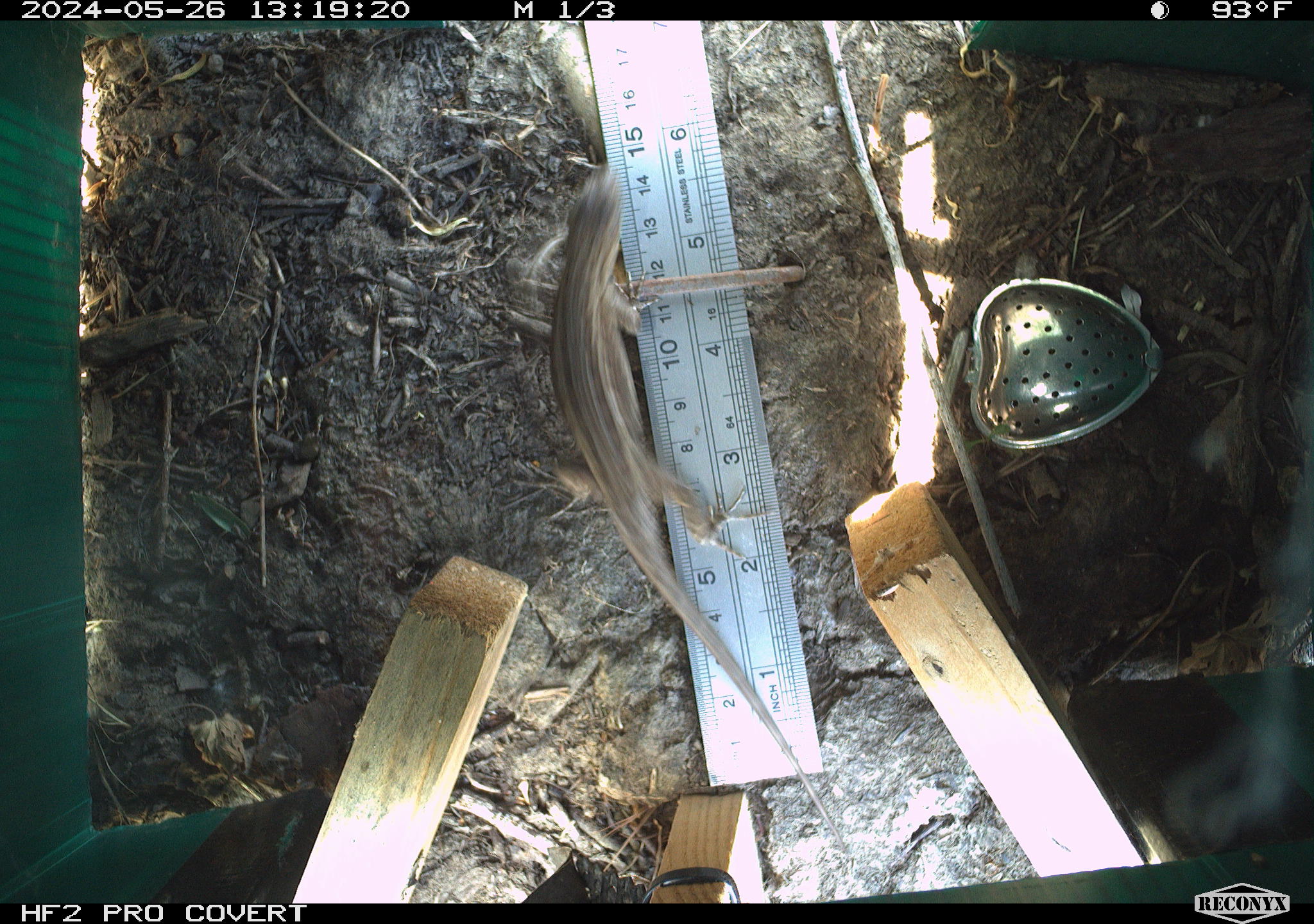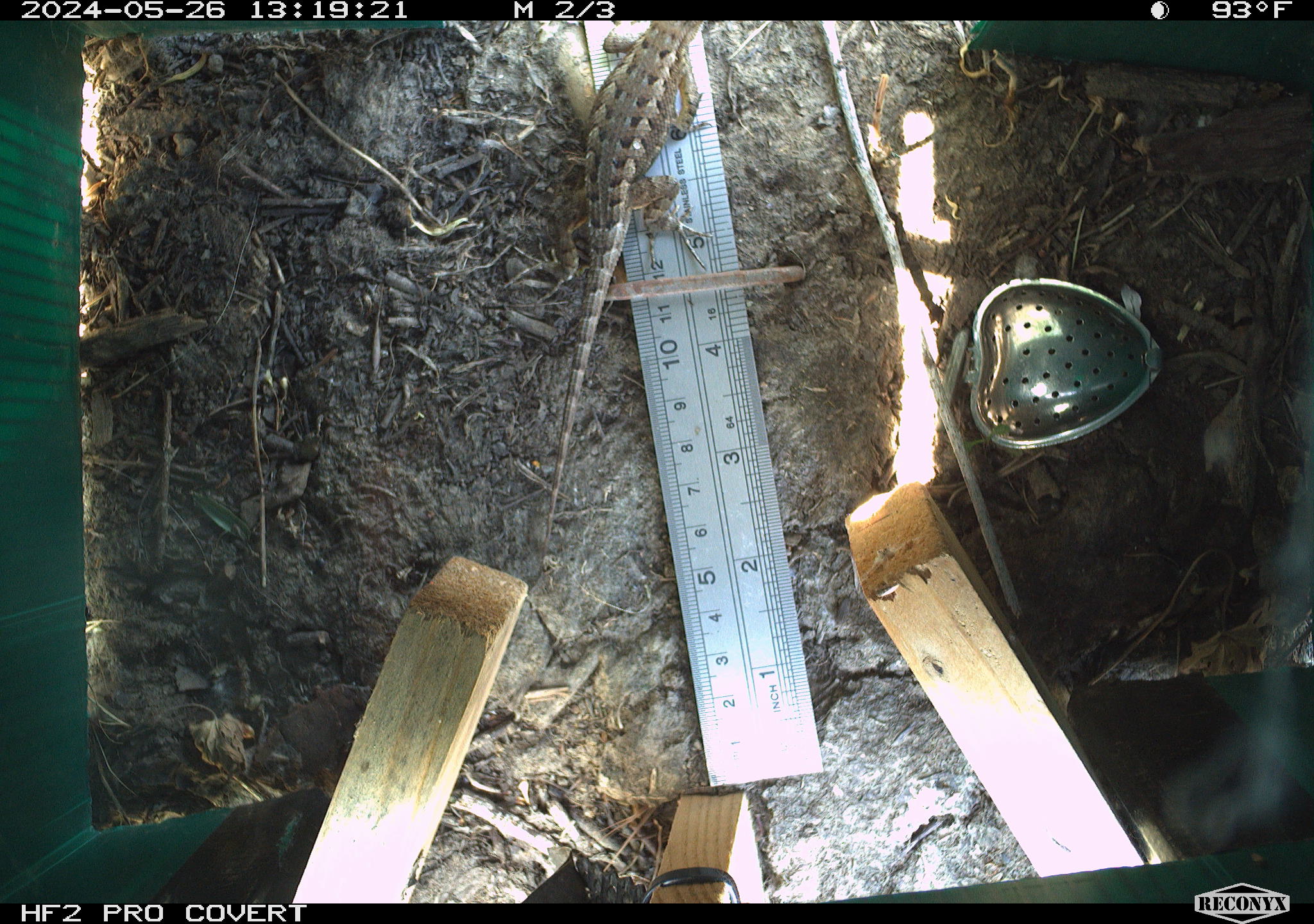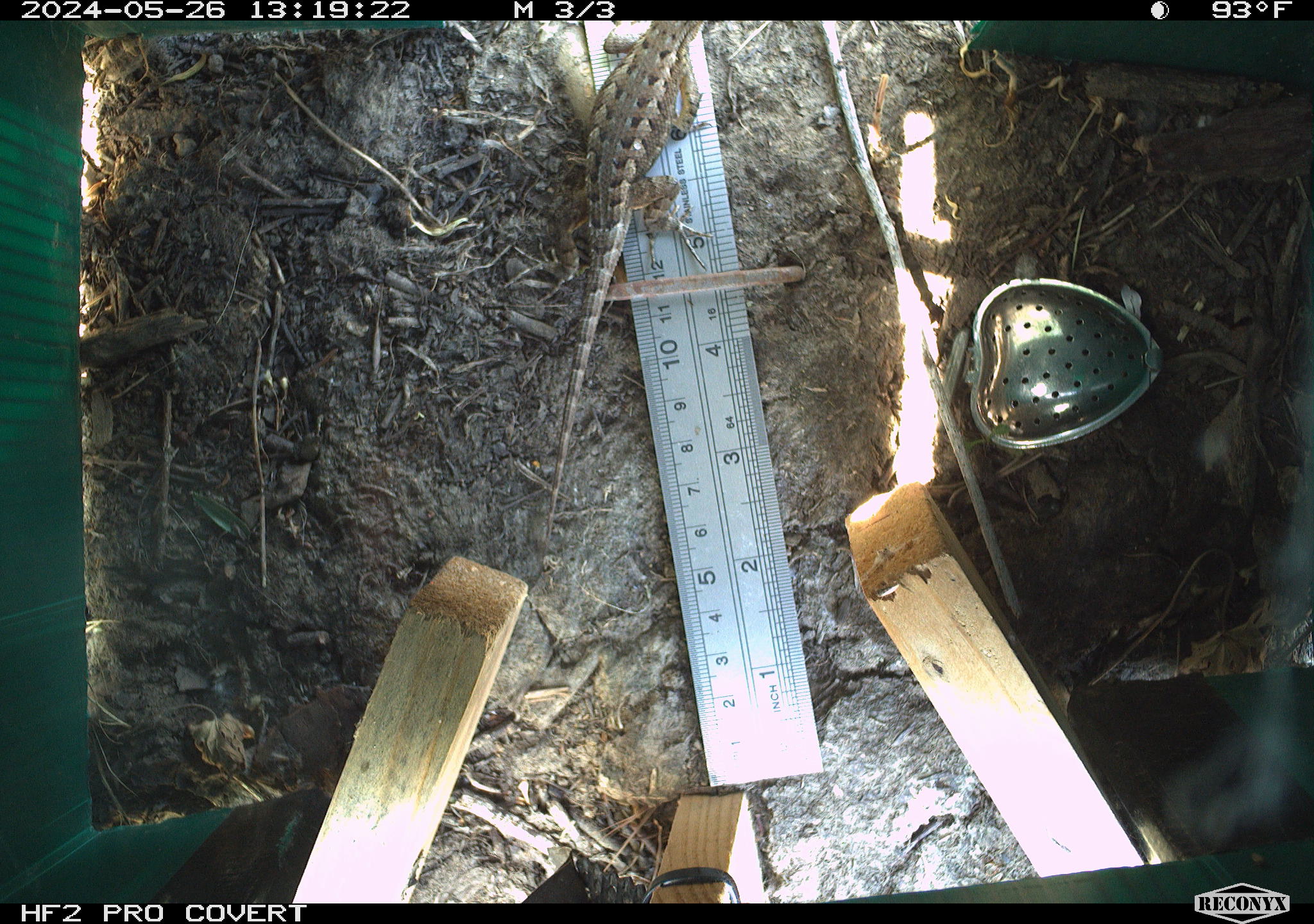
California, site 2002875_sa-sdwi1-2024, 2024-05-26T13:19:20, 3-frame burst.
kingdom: Animalia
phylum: Chordata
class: Reptilia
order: Squamata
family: Phrynosomatidae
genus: Sceloporus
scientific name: Sceloporus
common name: spiny lizards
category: sceloporus species